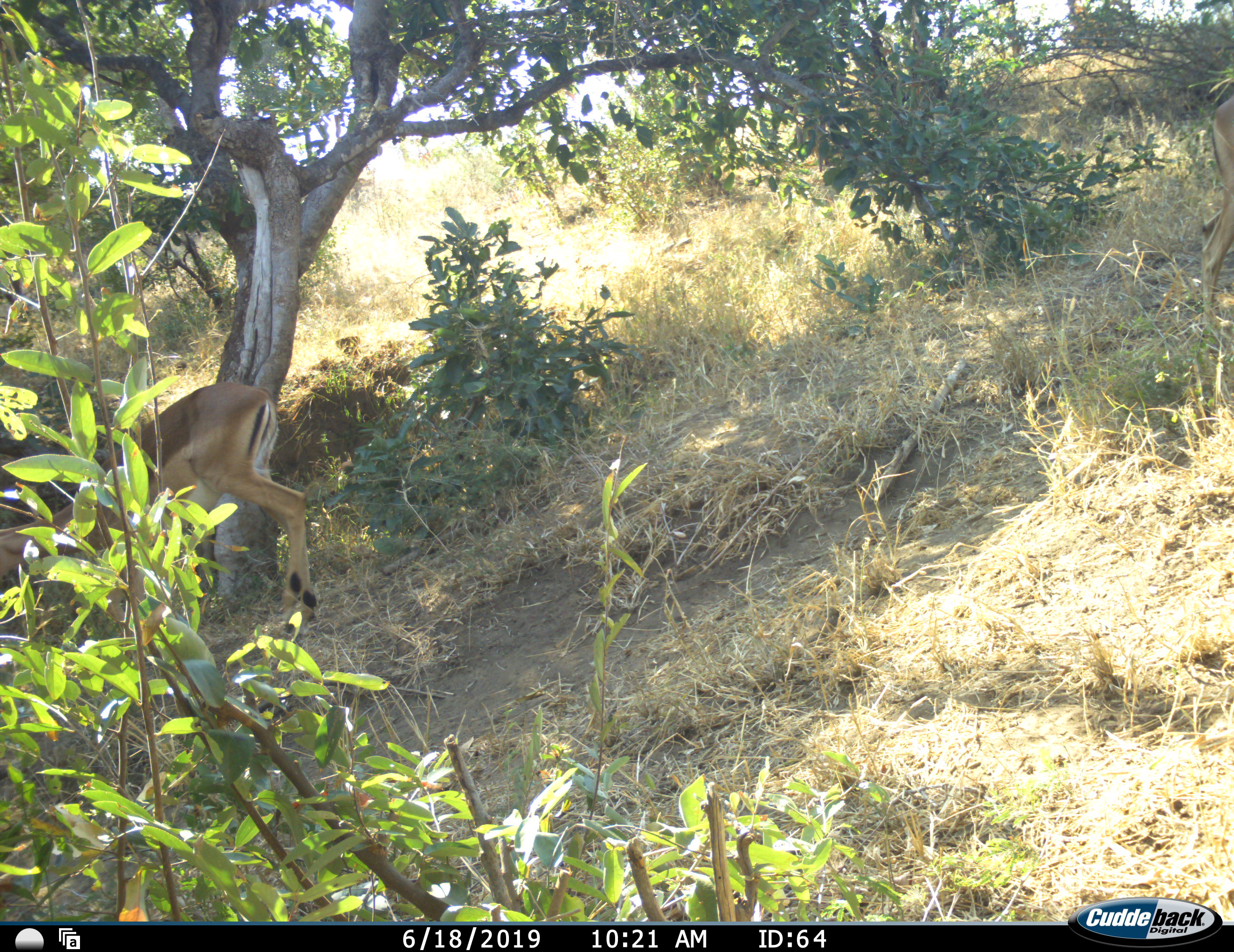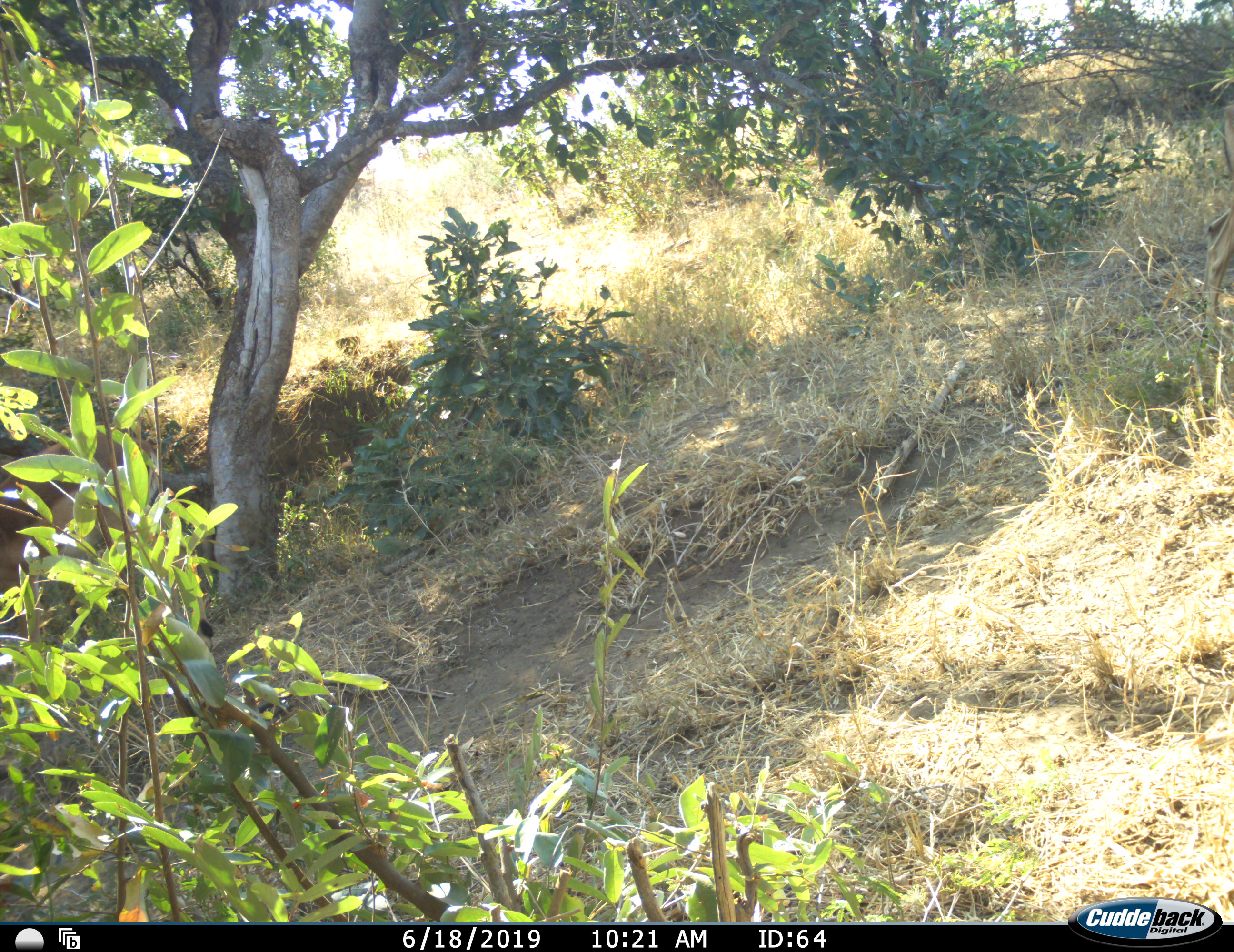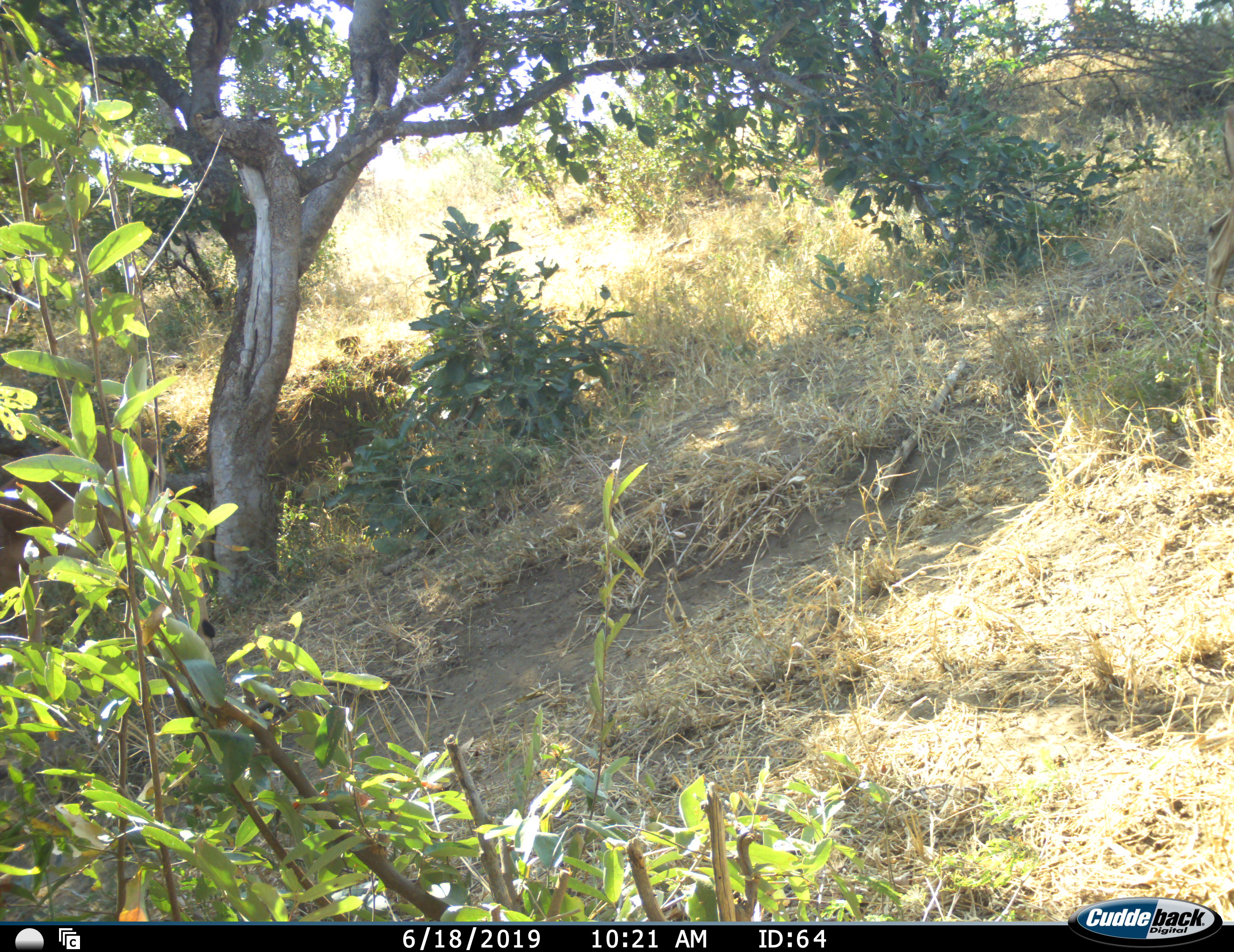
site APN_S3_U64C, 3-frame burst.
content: unidentified animal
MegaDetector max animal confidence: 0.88